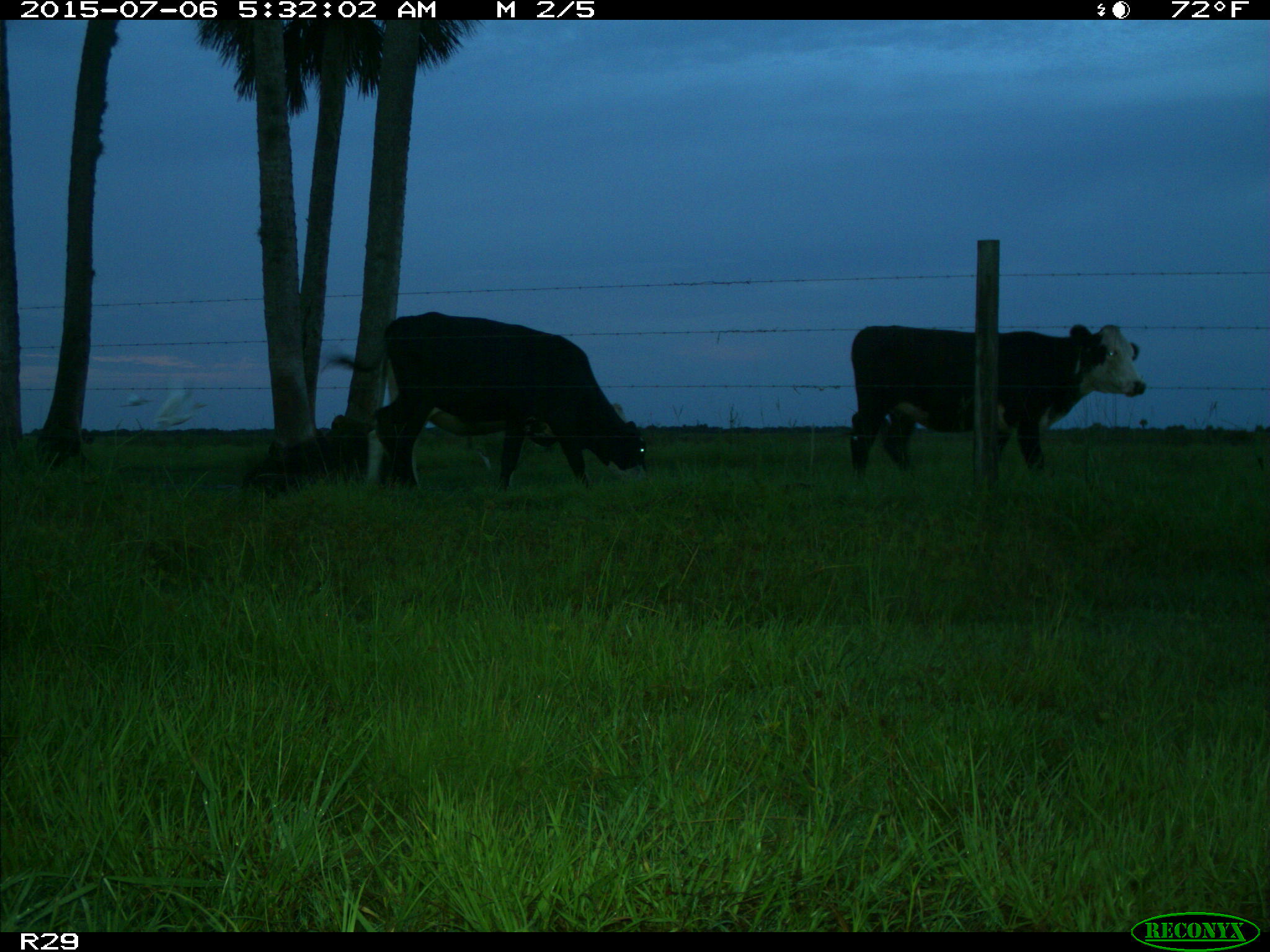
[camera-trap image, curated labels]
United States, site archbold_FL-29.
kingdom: Animalia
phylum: Chordata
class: Mammalia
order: Artiodactyla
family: Bovidae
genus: Bos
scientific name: Bos taurus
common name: domestic cow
Bos taurus (domestic cow).